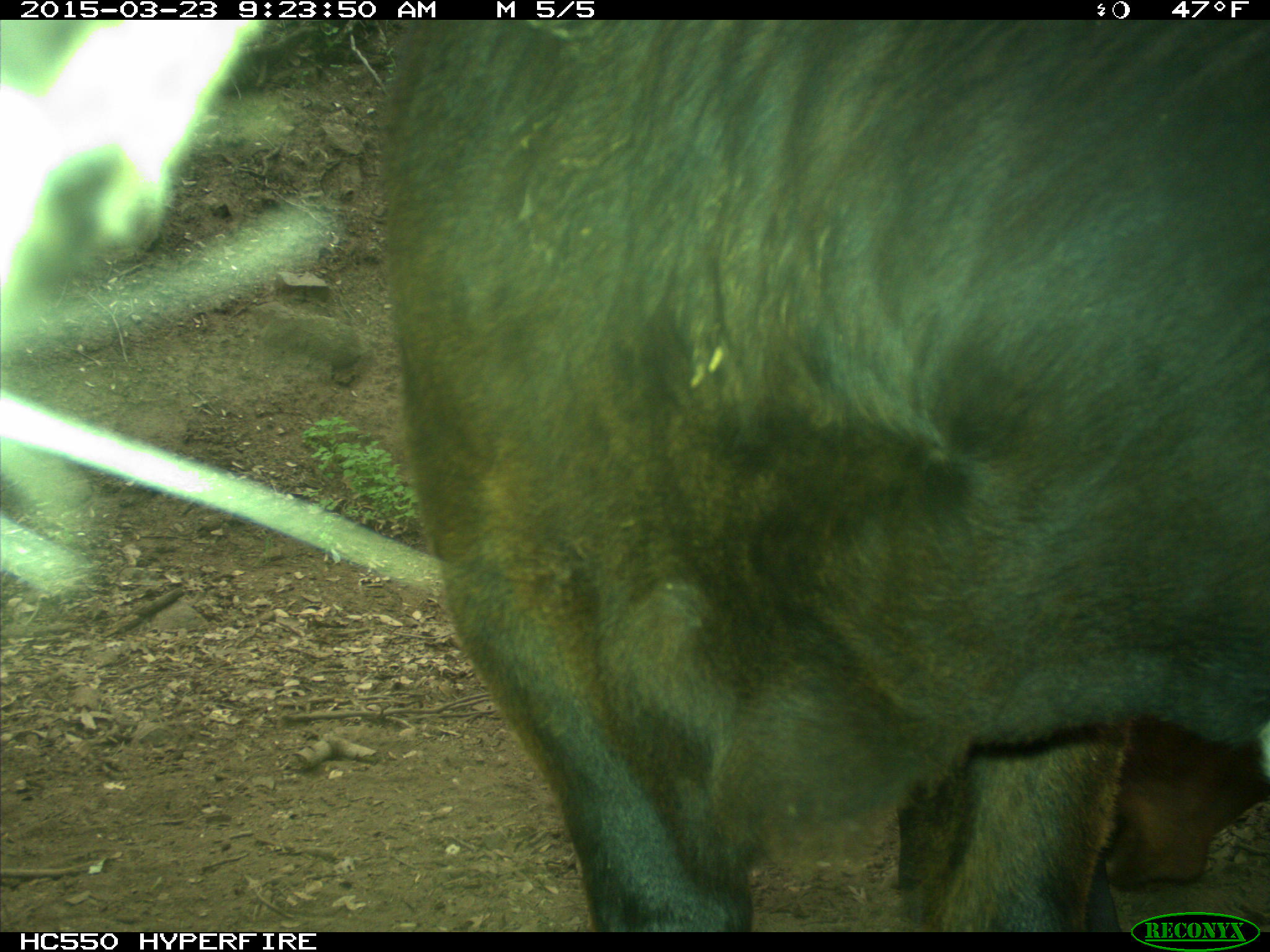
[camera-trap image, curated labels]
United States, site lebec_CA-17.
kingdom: Animalia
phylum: Chordata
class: Mammalia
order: Artiodactyla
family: Bovidae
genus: Bos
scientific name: Bos taurus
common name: domestic cow